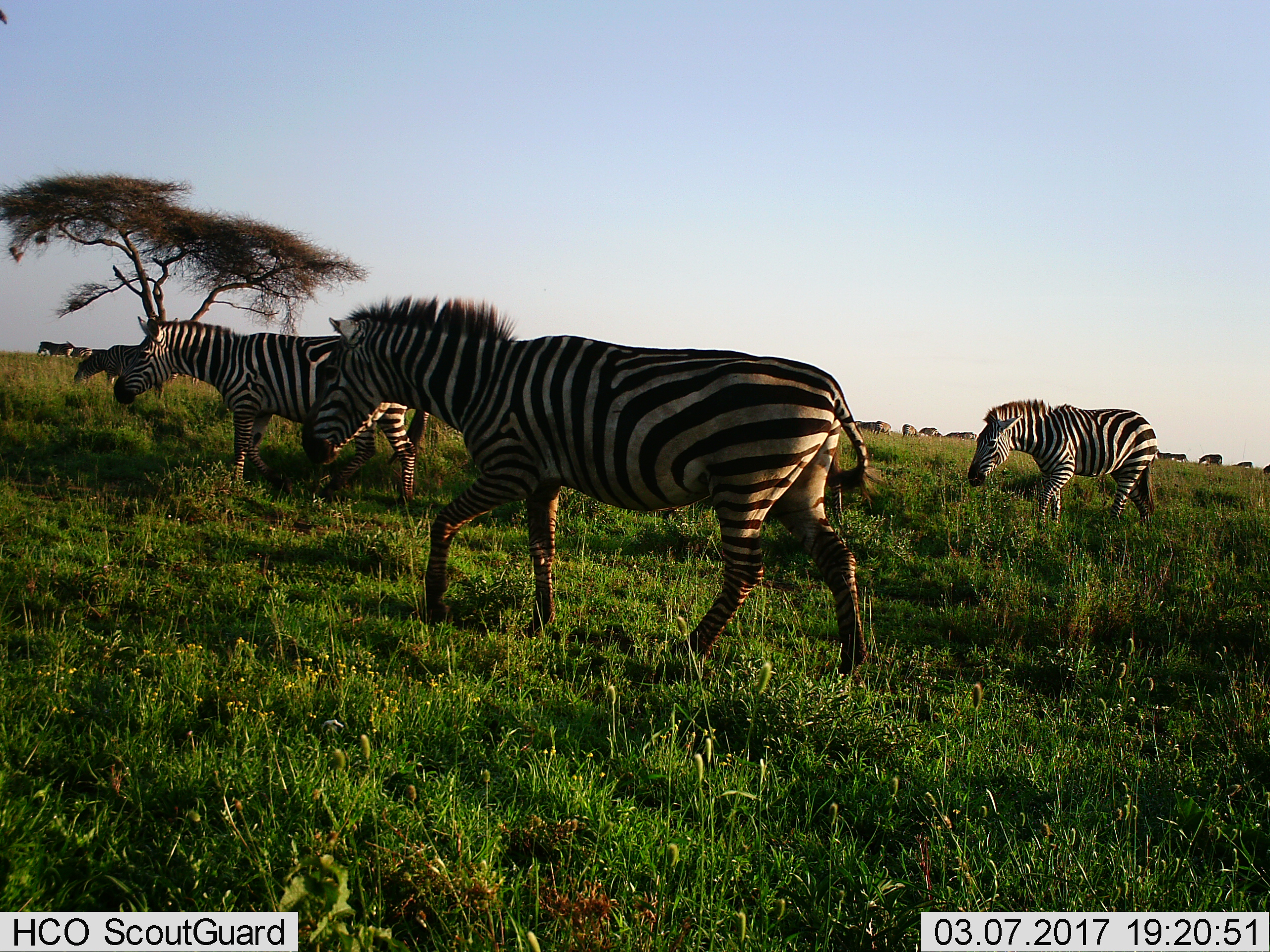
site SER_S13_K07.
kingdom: Animalia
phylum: Chordata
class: Mammalia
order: Perissodactyla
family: Equidae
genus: Equus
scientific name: Equus quagga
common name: plains zebra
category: zebraplains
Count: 11-50.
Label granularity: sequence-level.